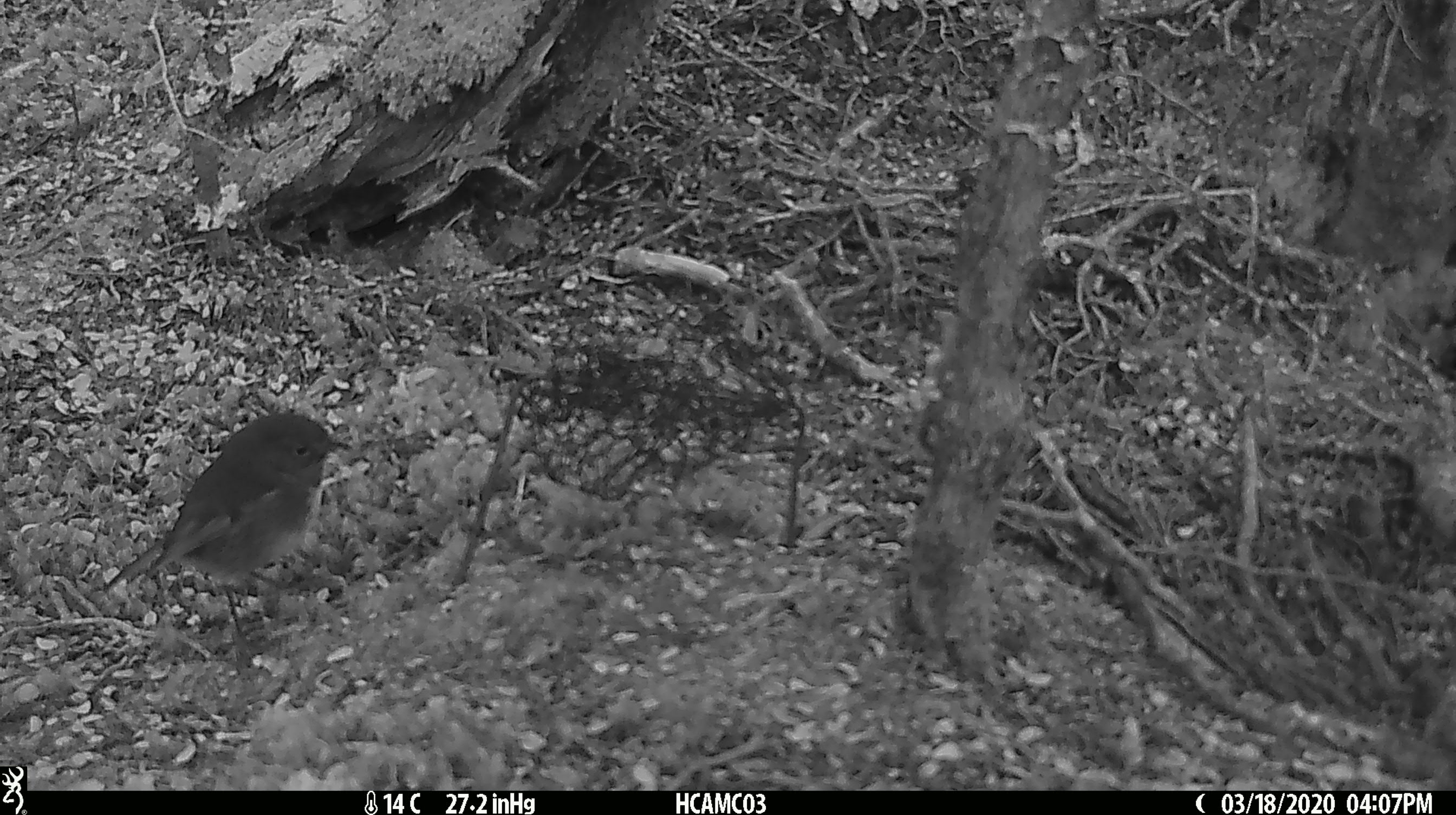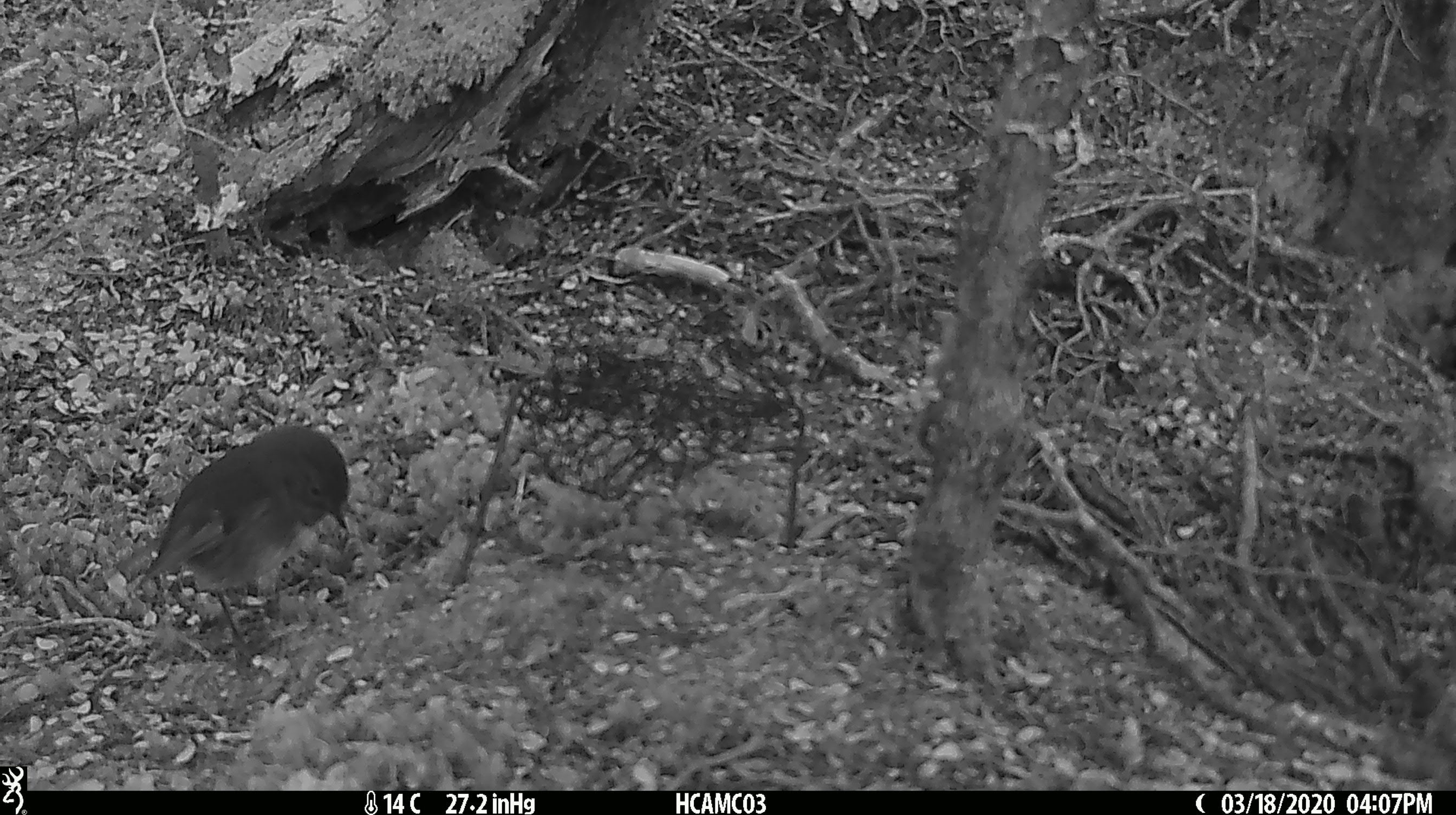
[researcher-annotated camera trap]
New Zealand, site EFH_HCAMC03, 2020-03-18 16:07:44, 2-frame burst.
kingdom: Animalia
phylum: Chordata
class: Aves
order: Passeriformes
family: Petroicidae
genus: Petroica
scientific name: Petroica australis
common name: new zealand robin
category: robin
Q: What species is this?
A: Robin (new zealand robin) (Petroica australis).